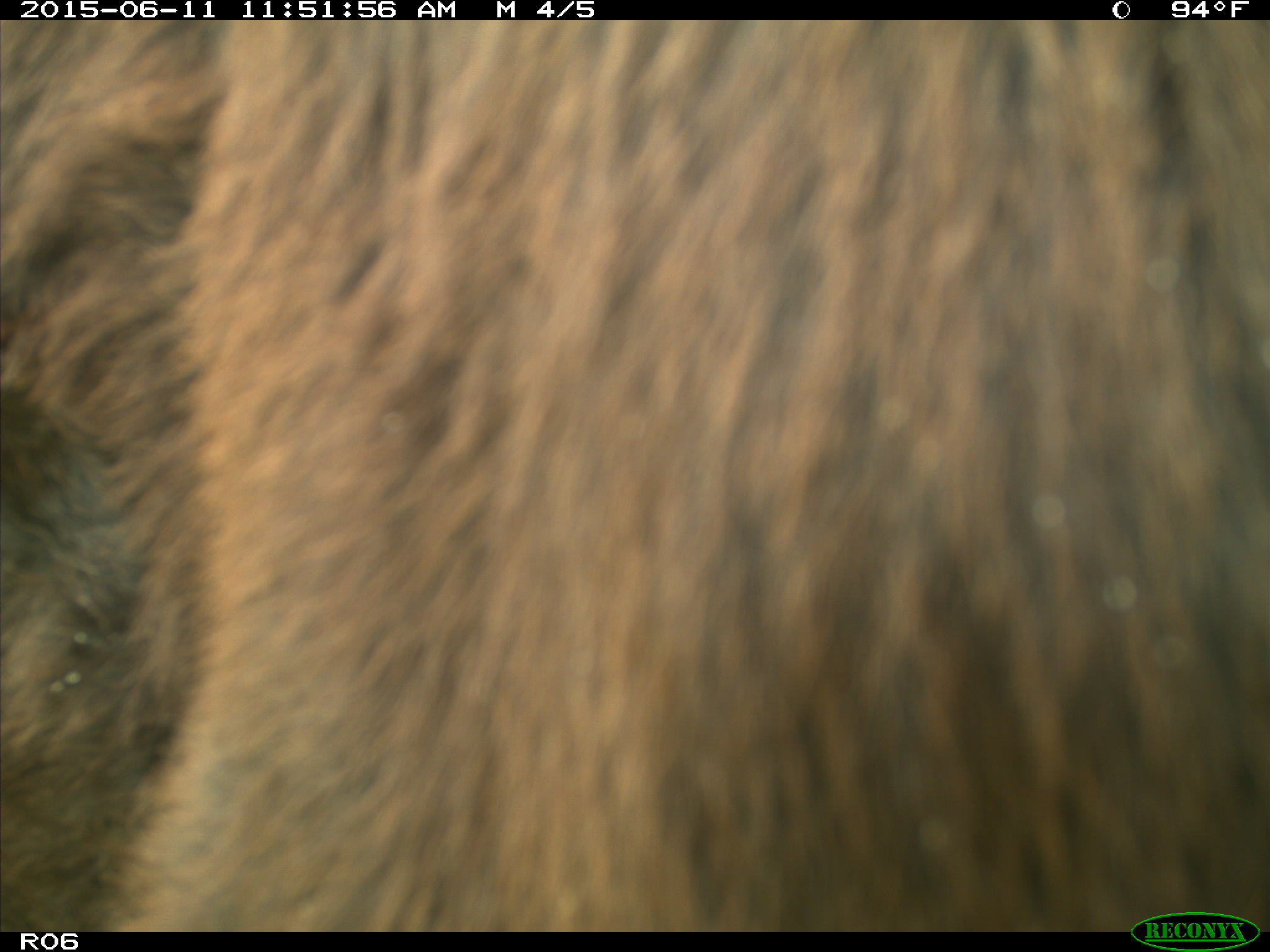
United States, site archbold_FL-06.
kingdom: Animalia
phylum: Chordata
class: Mammalia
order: Artiodactyla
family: Bovidae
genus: Bos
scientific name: Bos taurus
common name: domestic cow